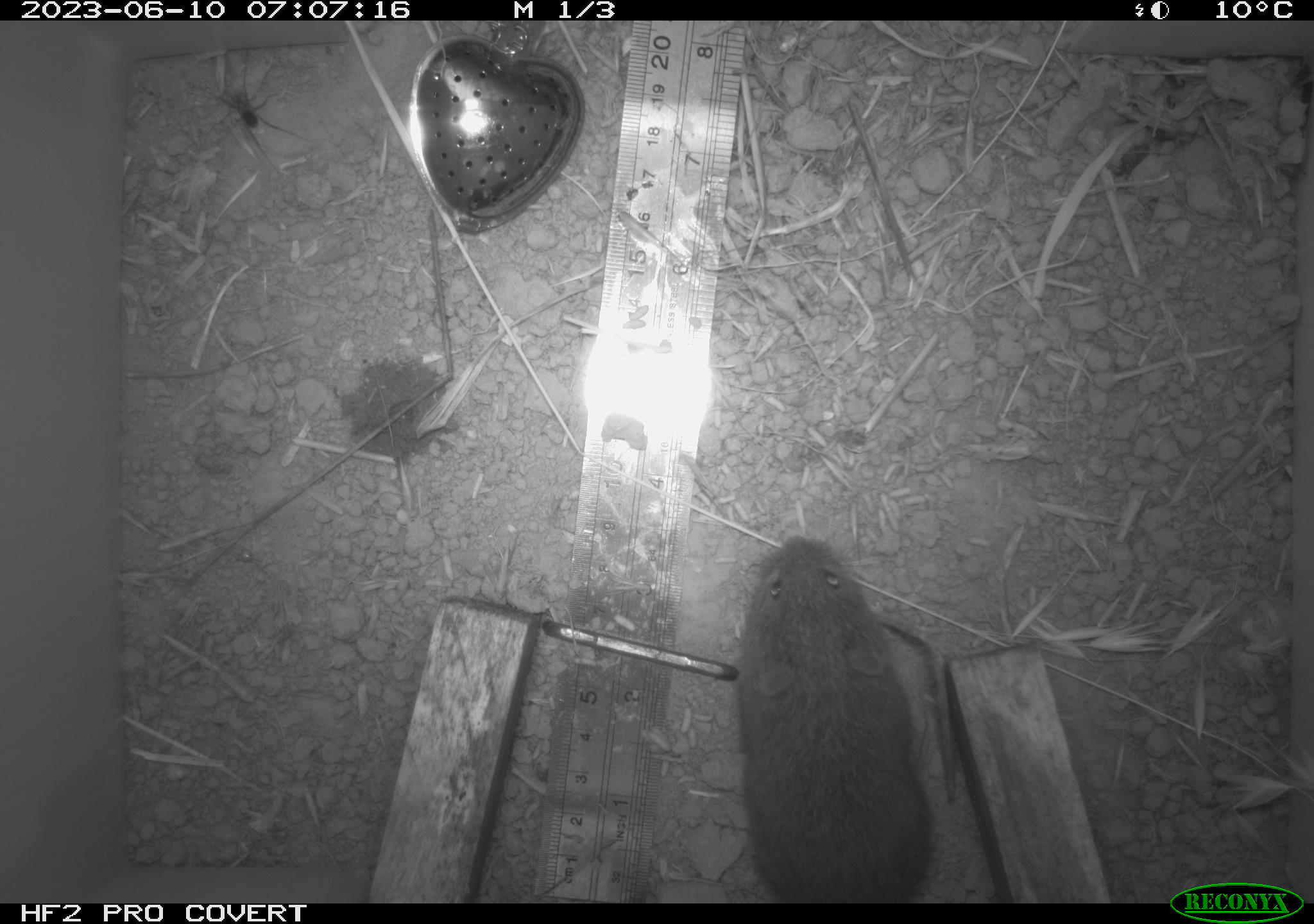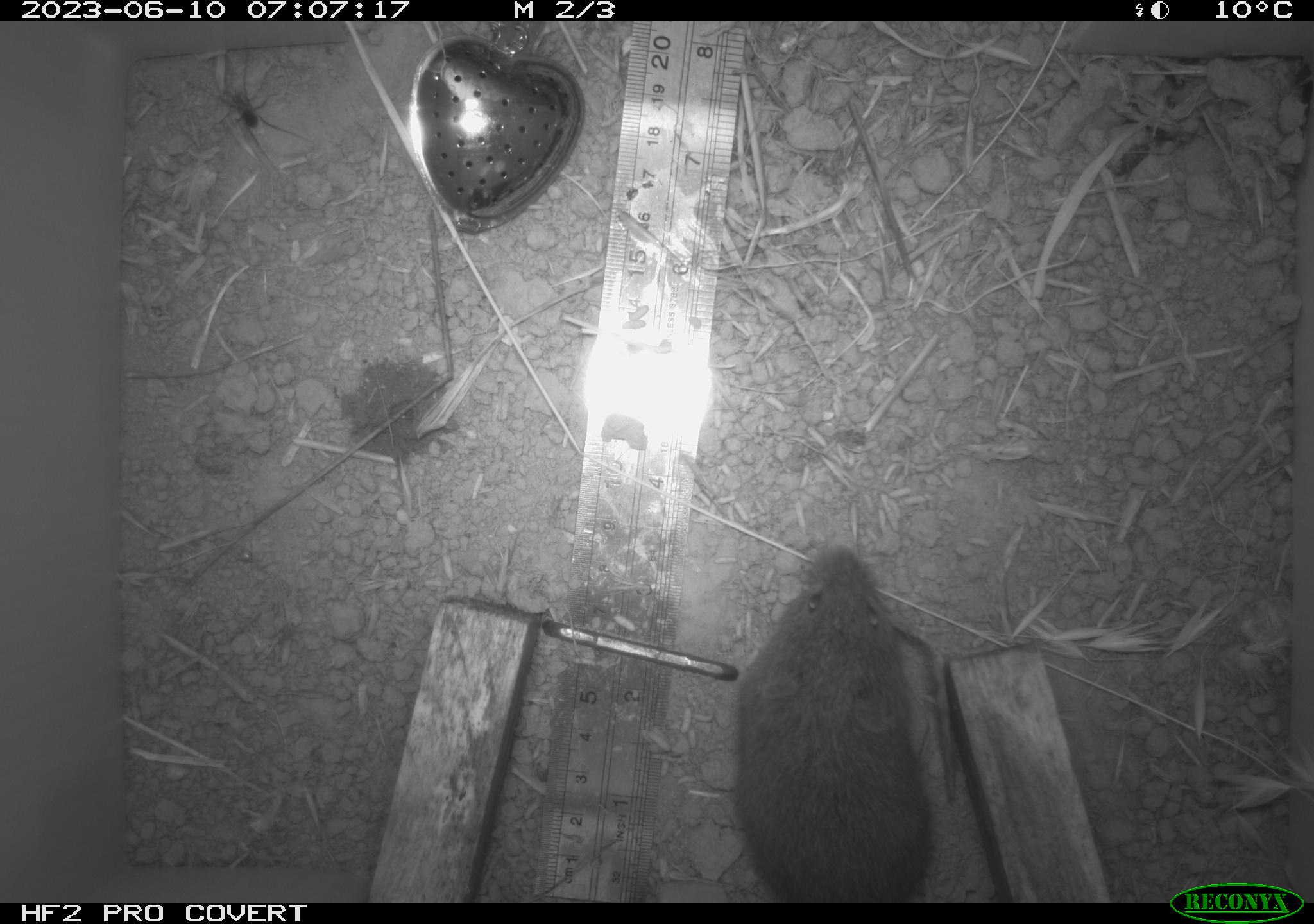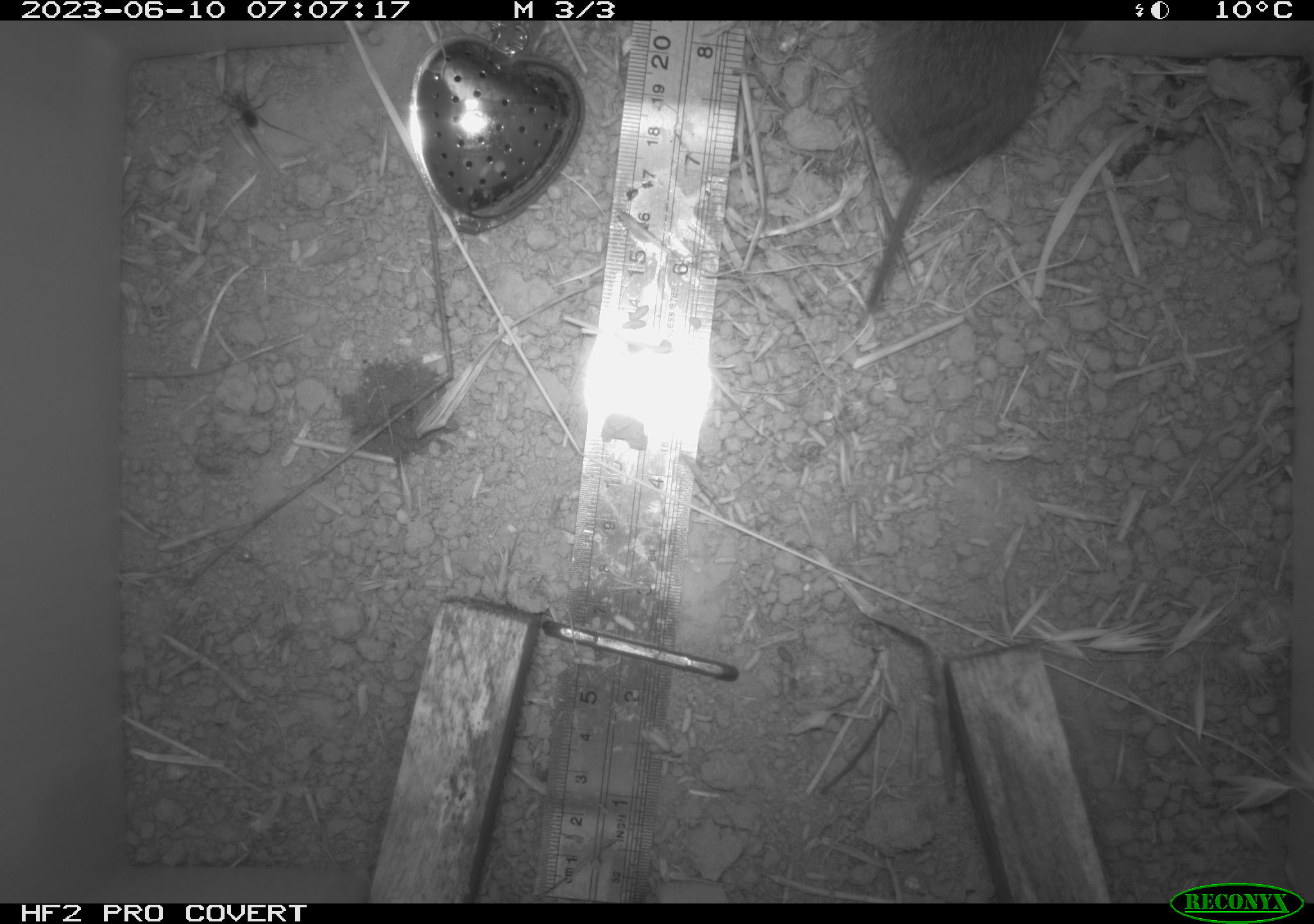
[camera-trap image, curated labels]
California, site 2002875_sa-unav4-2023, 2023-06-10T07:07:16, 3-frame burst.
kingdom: Animalia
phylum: Chordata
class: Mammalia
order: Rodentia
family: Cricetidae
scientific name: Arvicolinae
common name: voles, lemmings, and muskrats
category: arvicolinae subfamily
Arvicolinae subfamily (voles, lemmings, and muskrats) (Arvicolinae).